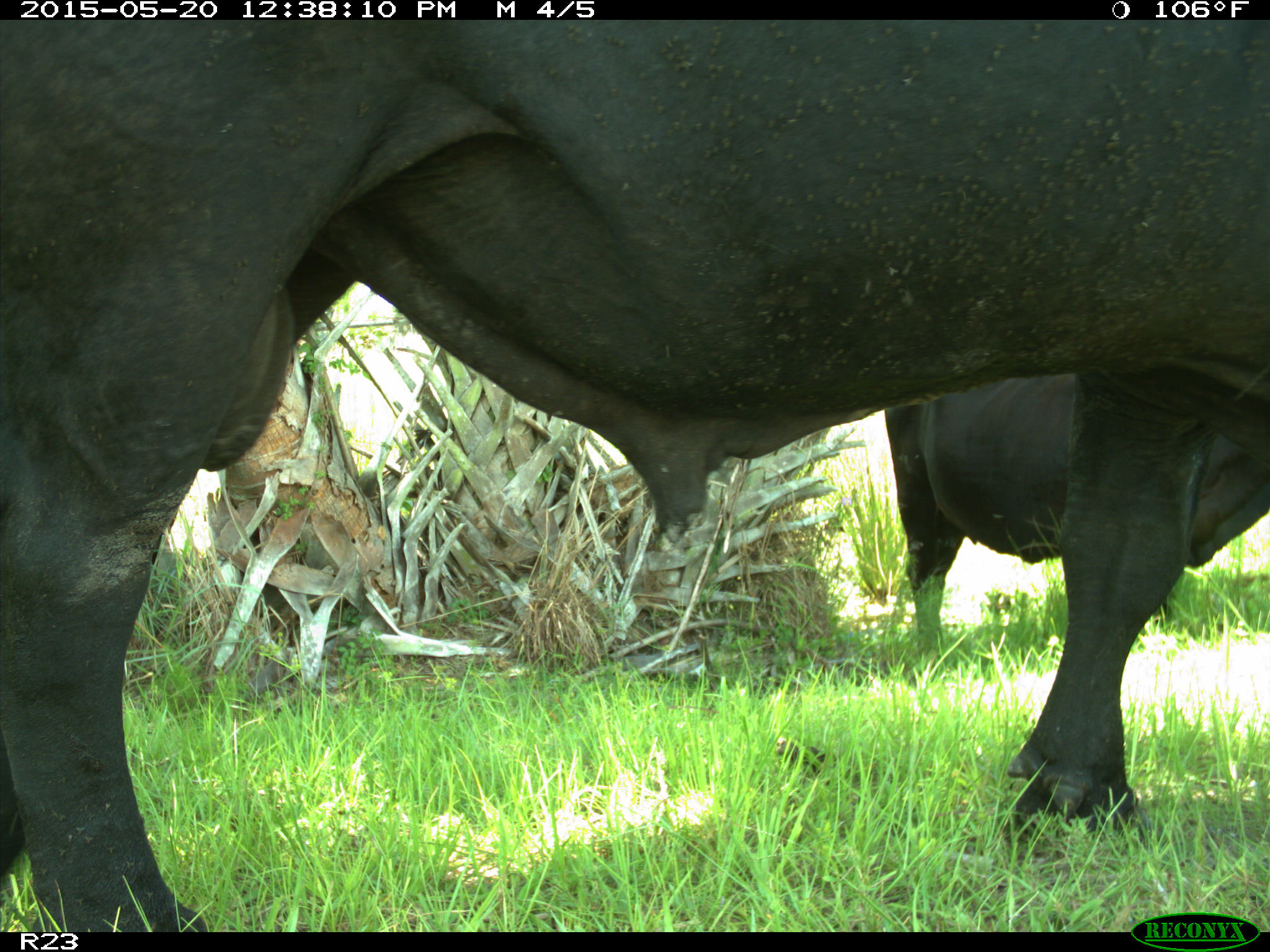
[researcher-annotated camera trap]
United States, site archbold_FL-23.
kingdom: Animalia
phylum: Chordata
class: Mammalia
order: Artiodactyla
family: Suidae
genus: Sus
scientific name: Sus scrofa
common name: wild boar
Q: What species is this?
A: Sus scrofa (wild boar).